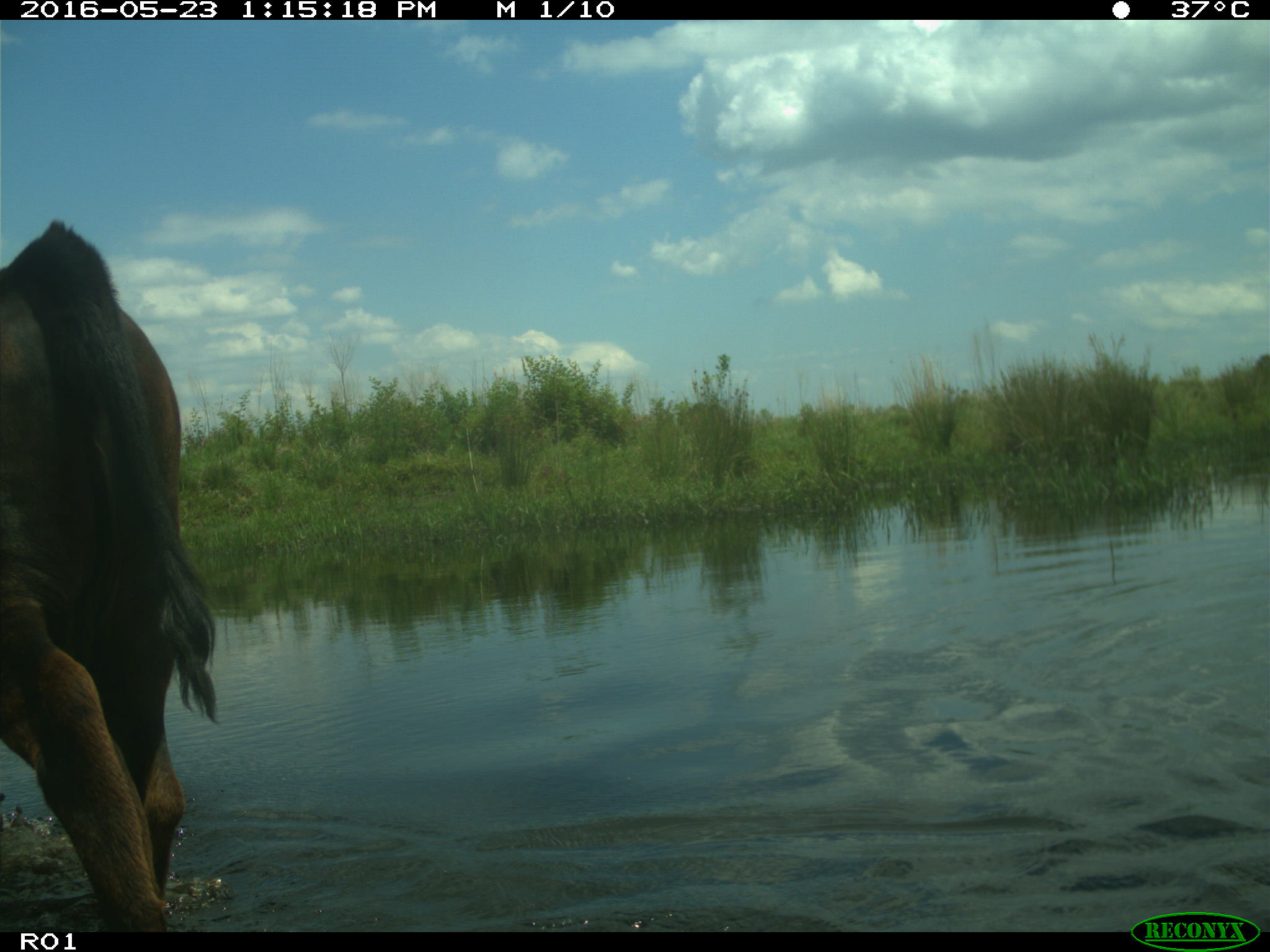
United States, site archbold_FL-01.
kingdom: Animalia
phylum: Chordata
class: Mammalia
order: Artiodactyla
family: Bovidae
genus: Bos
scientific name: Bos taurus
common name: domestic cow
Bos taurus (domestic cow).